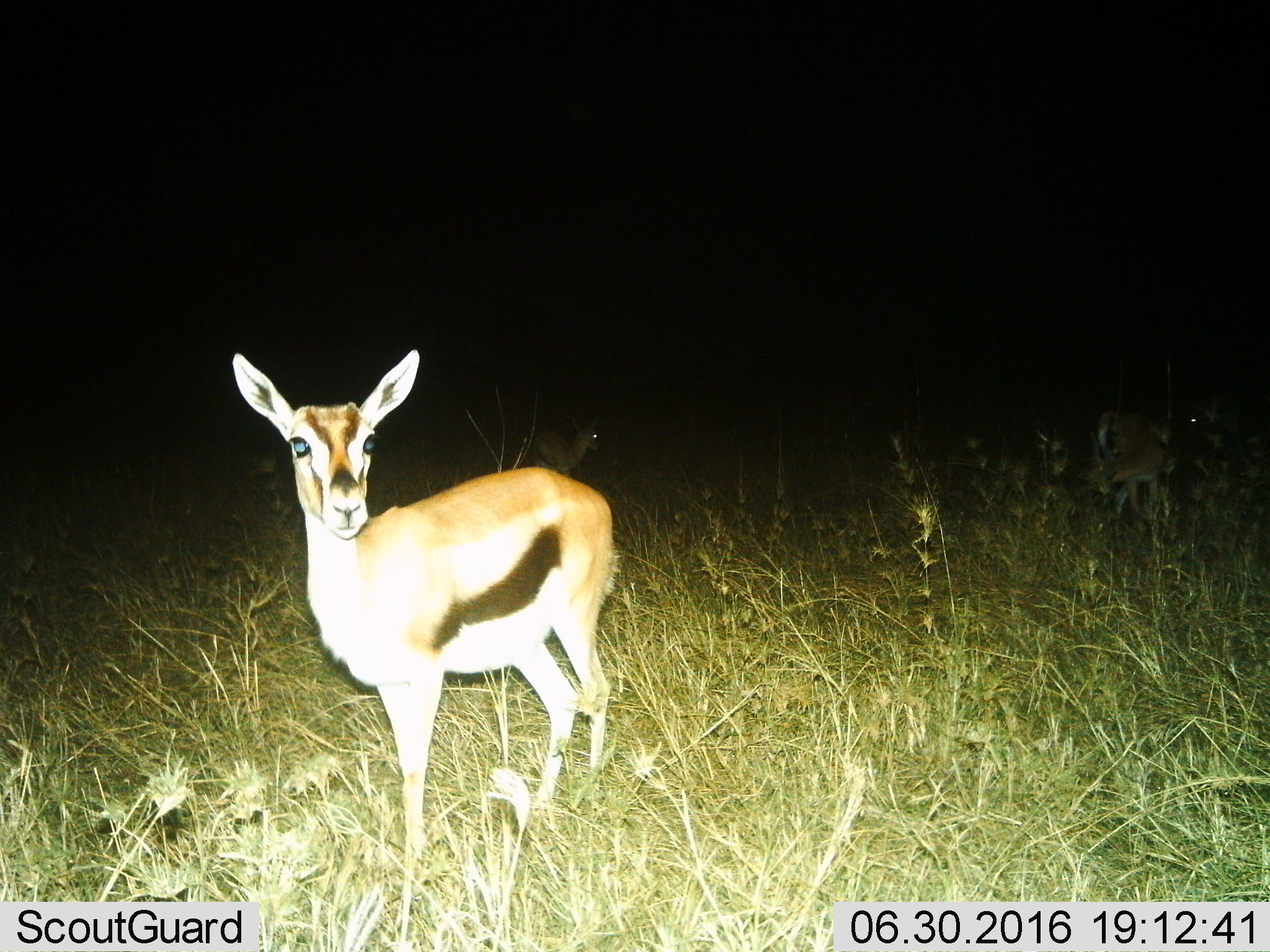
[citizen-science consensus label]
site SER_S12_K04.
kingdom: Animalia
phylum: Chordata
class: Mammalia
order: Artiodactyla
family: Bovidae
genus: Eudorcas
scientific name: Eudorcas thomsonii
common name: thomson's gazelle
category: gazellethomsons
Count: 1.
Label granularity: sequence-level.